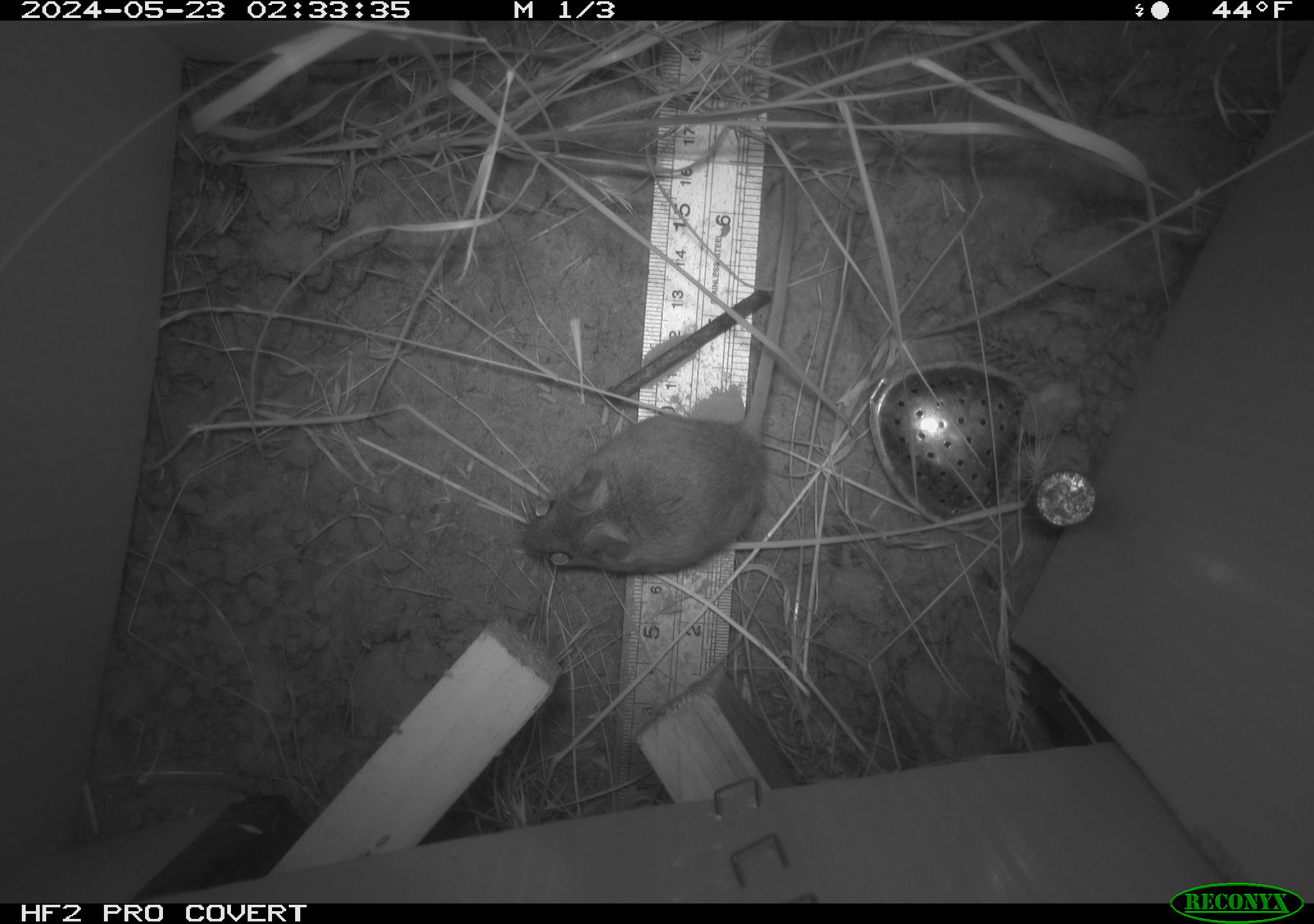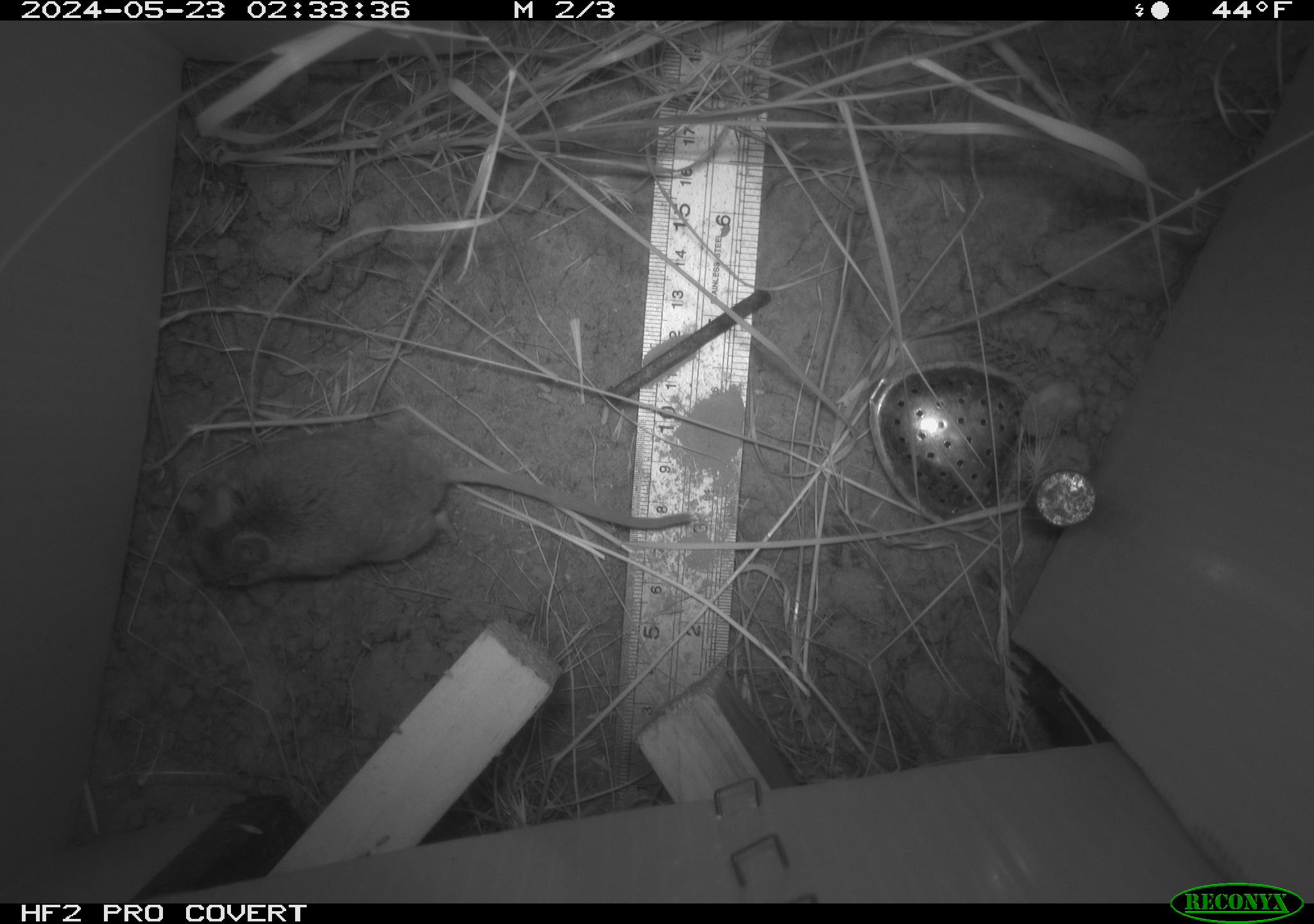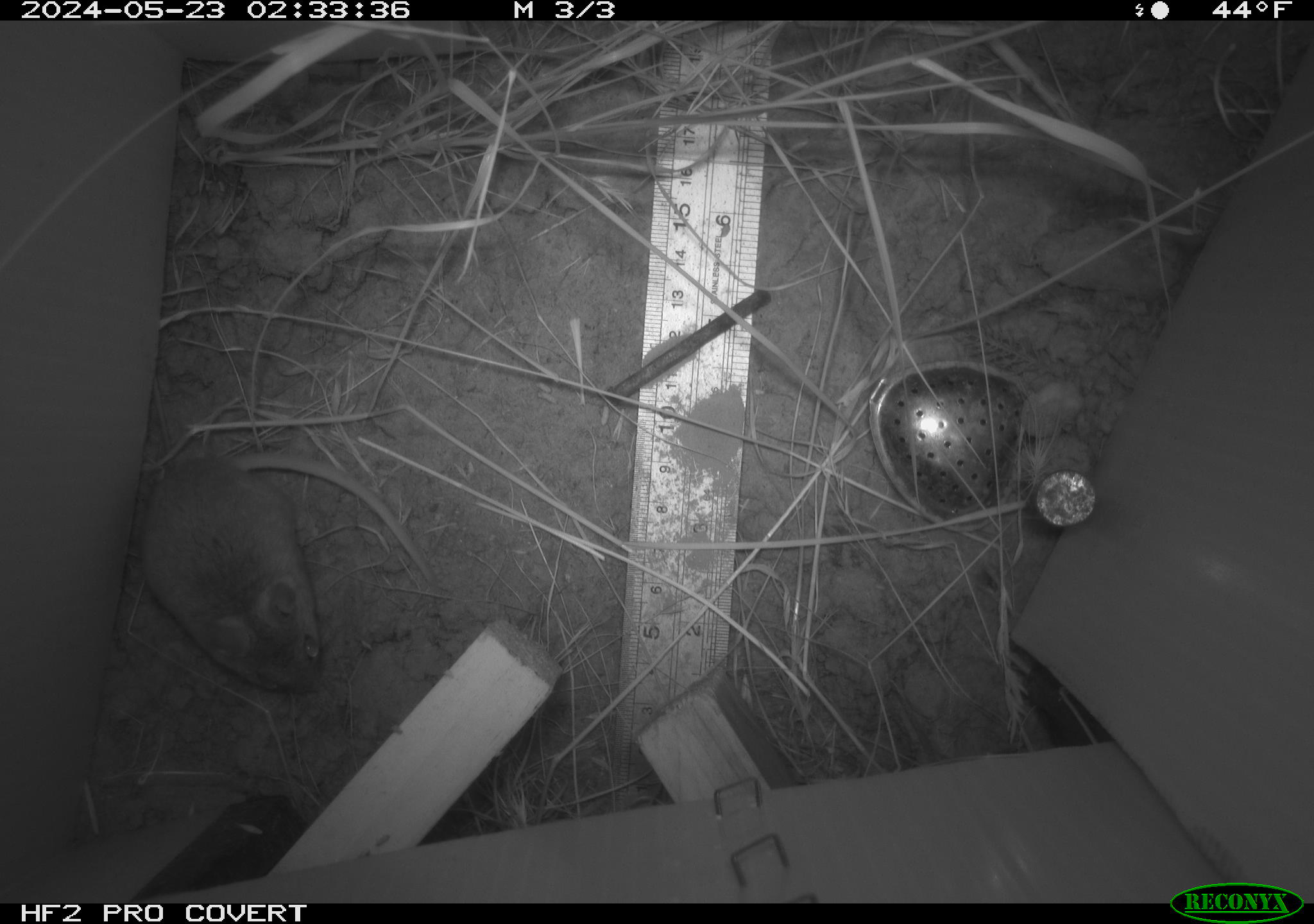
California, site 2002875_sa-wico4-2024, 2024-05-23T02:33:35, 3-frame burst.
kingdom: Animalia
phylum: Chordata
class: Mammalia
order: Rodentia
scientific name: Rodentia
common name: rodent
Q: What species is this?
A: Rodent (Rodentia).